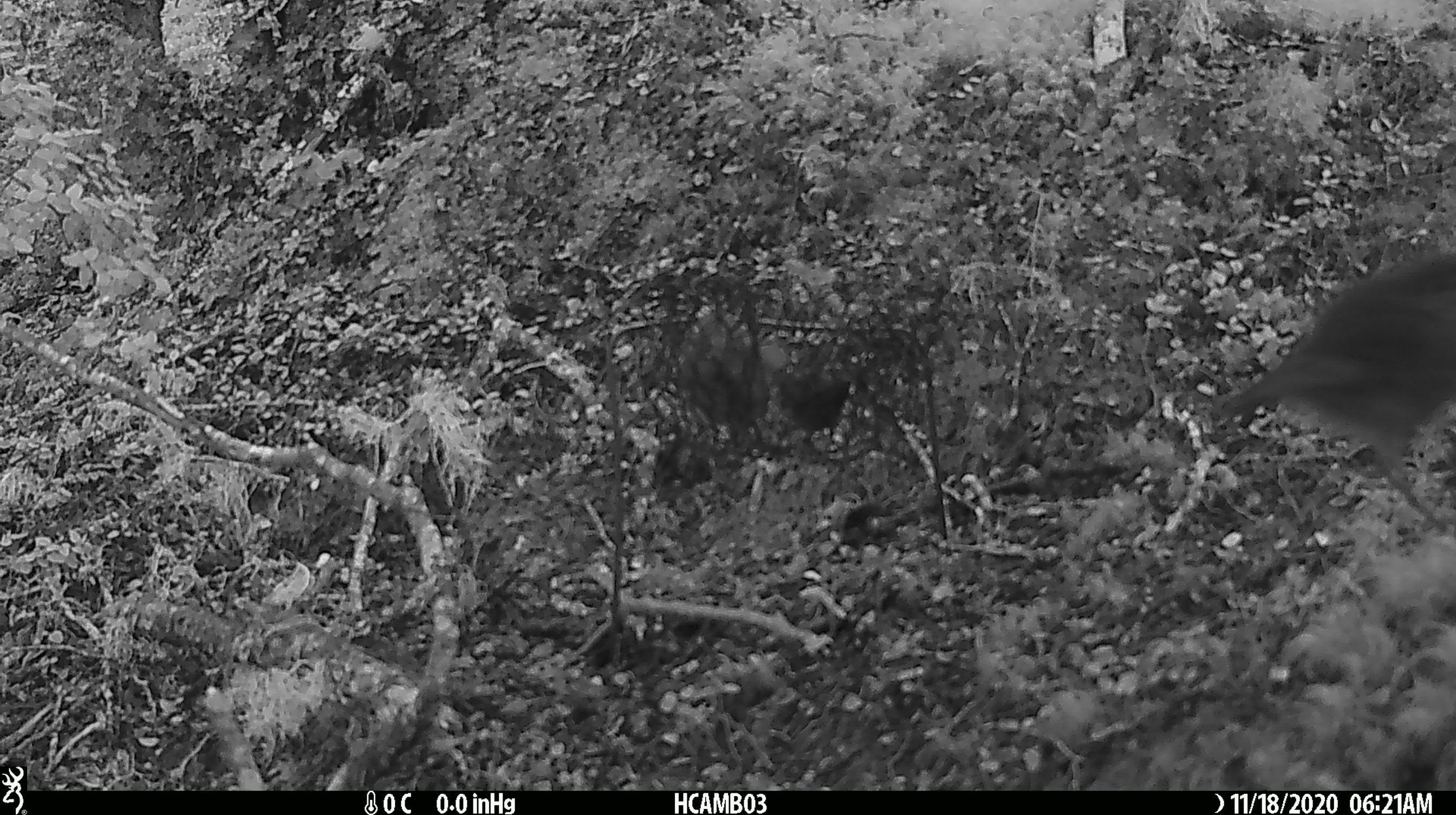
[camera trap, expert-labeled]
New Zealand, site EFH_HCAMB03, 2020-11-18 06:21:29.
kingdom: Animalia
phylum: Chordata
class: Aves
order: Passeriformes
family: Petroicidae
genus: Petroica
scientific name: Petroica macrocephala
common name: tomtit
Tomtit (Petroica macrocephala).